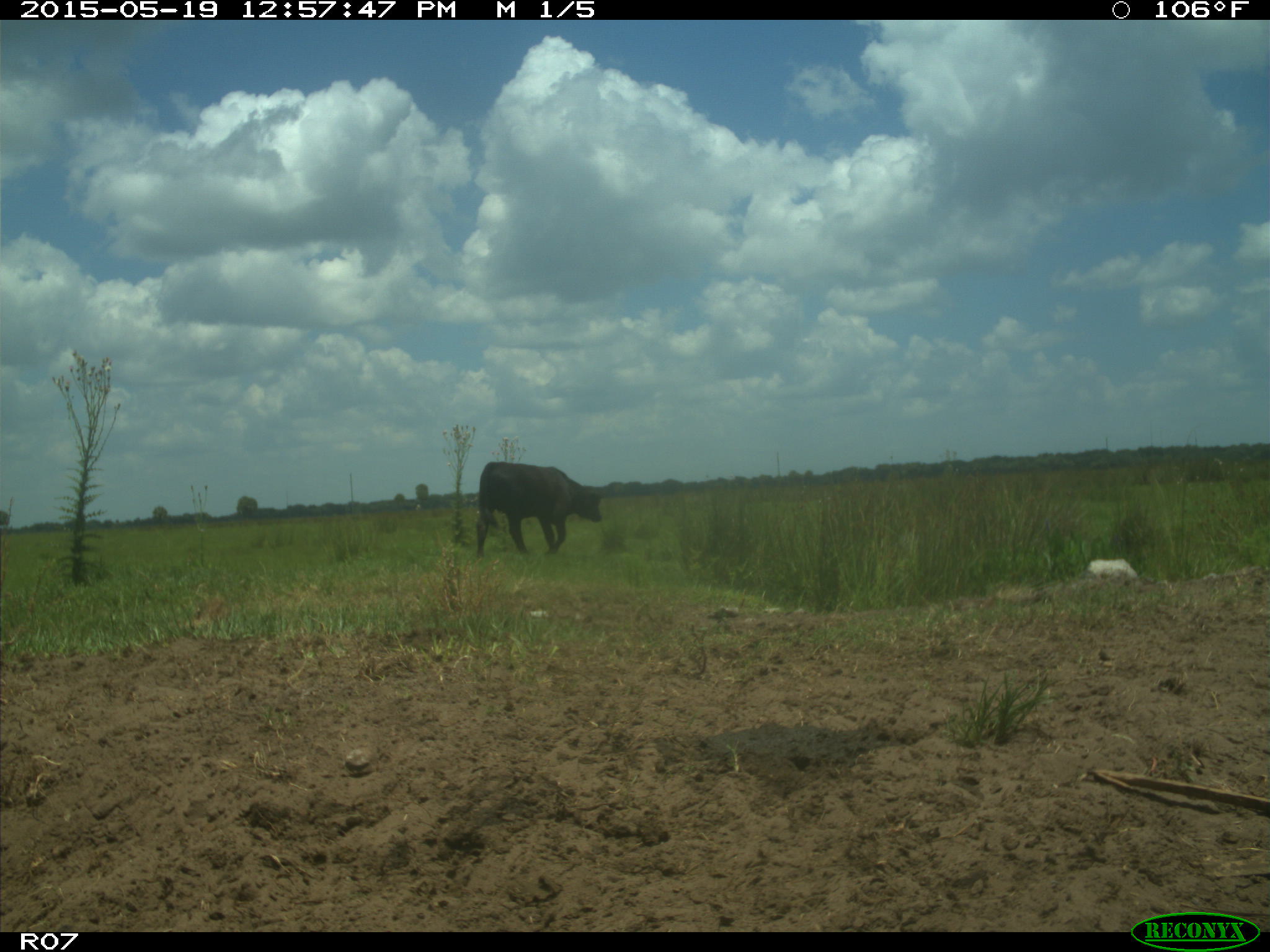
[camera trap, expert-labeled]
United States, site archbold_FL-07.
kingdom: Animalia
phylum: Chordata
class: Mammalia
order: Artiodactyla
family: Bovidae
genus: Bos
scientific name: Bos taurus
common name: domestic cow